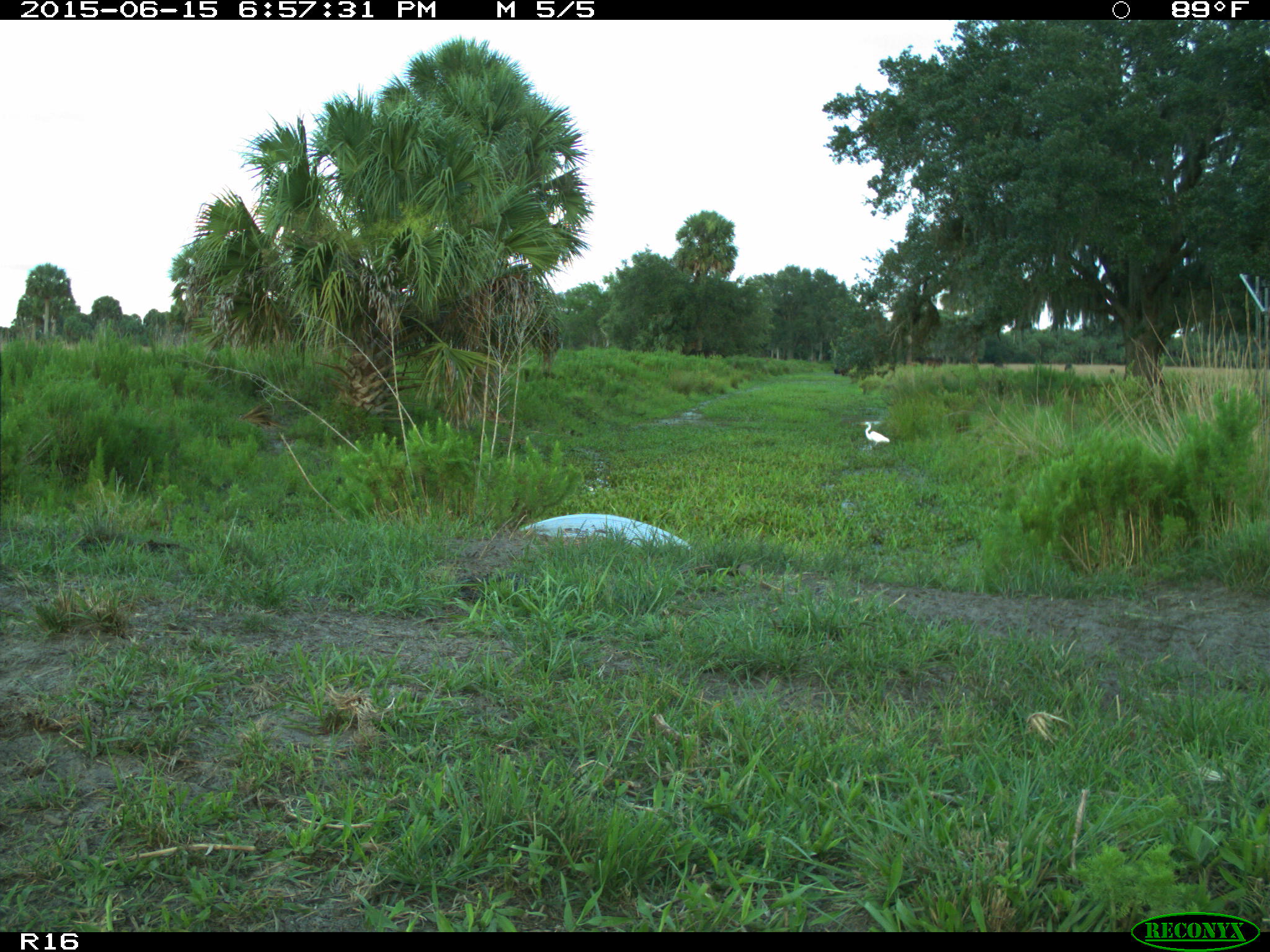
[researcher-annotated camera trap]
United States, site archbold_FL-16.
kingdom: Animalia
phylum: Chordata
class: Mammalia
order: Artiodactyla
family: Bovidae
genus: Bos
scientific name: Bos taurus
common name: domestic cow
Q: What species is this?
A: Bos taurus (domestic cow).